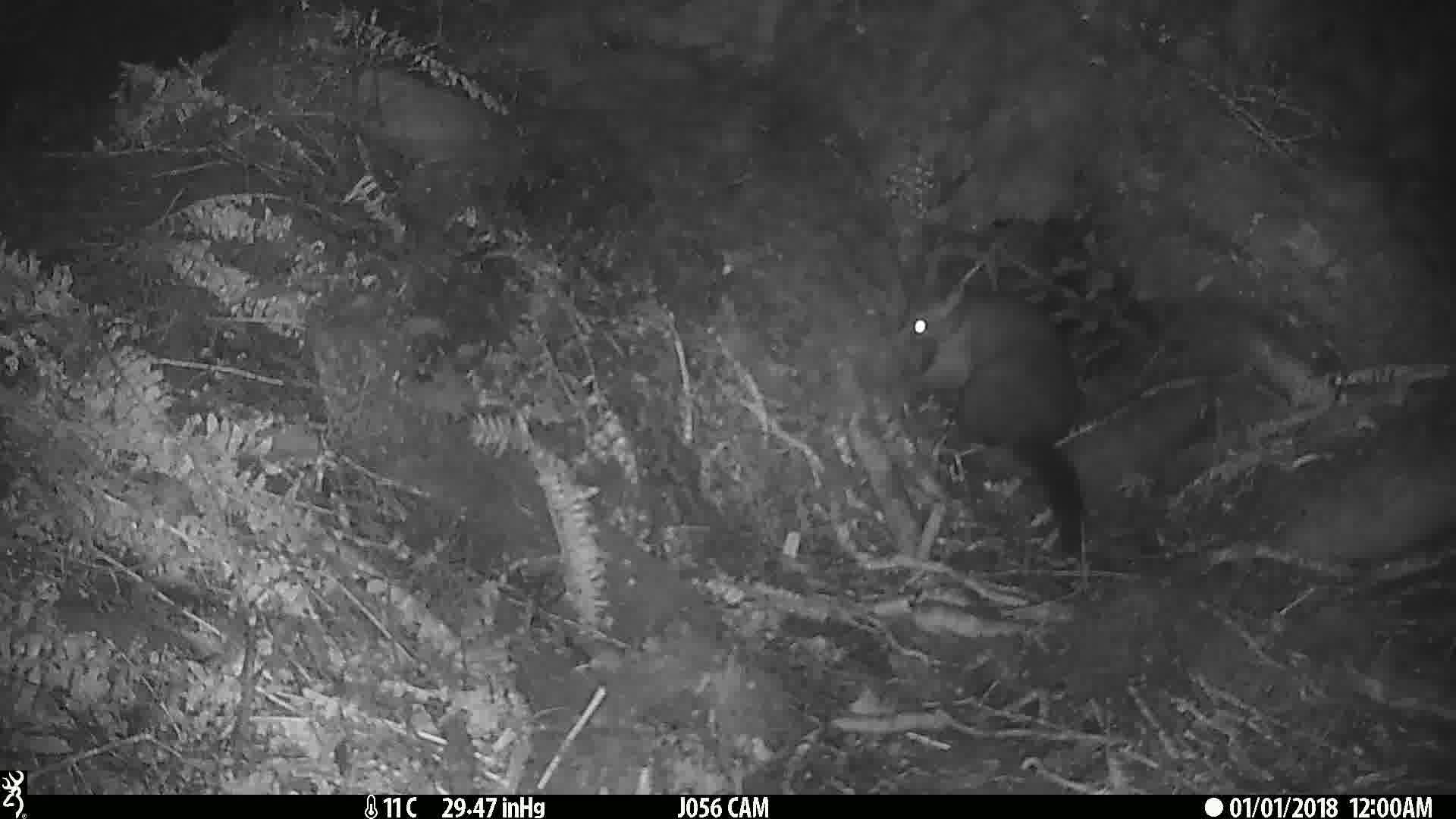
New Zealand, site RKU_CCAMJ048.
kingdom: Animalia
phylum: Chordata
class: Mammalia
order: Diprotodontia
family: Phalangeridae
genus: Trichosurus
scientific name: Trichosurus vulpecula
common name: common brushtail possum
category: possum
Possum (common brushtail possum) (Trichosurus vulpecula).